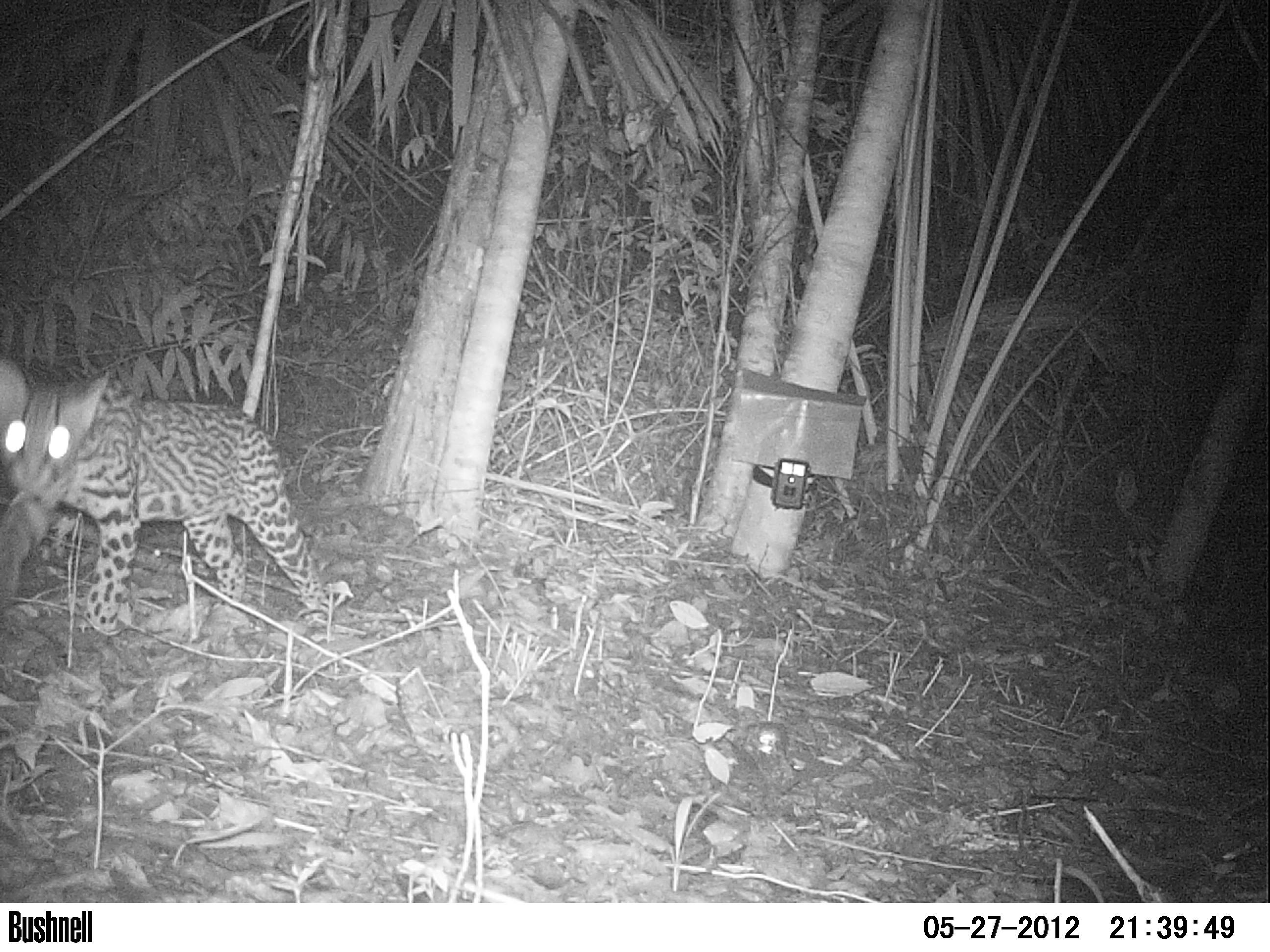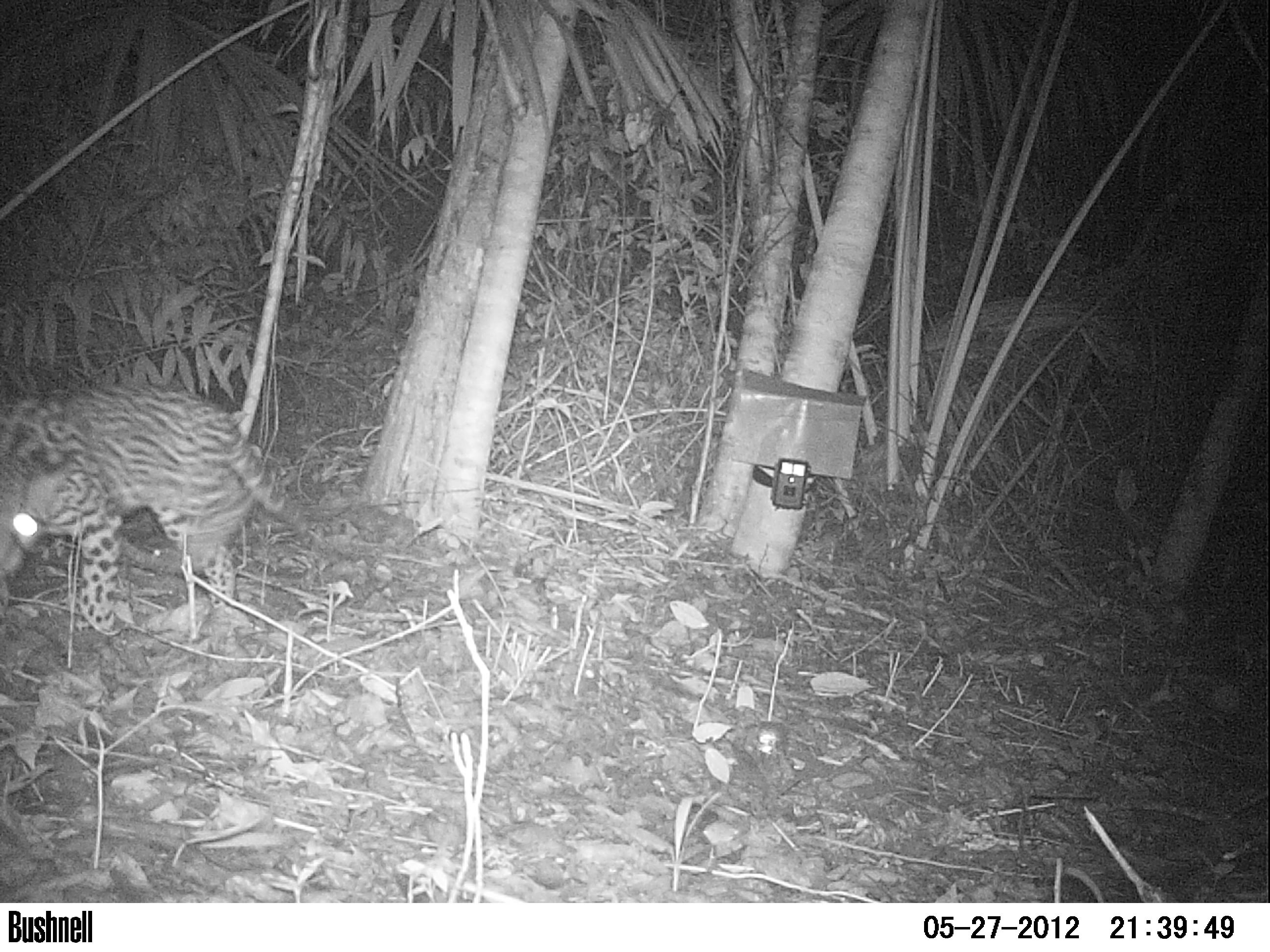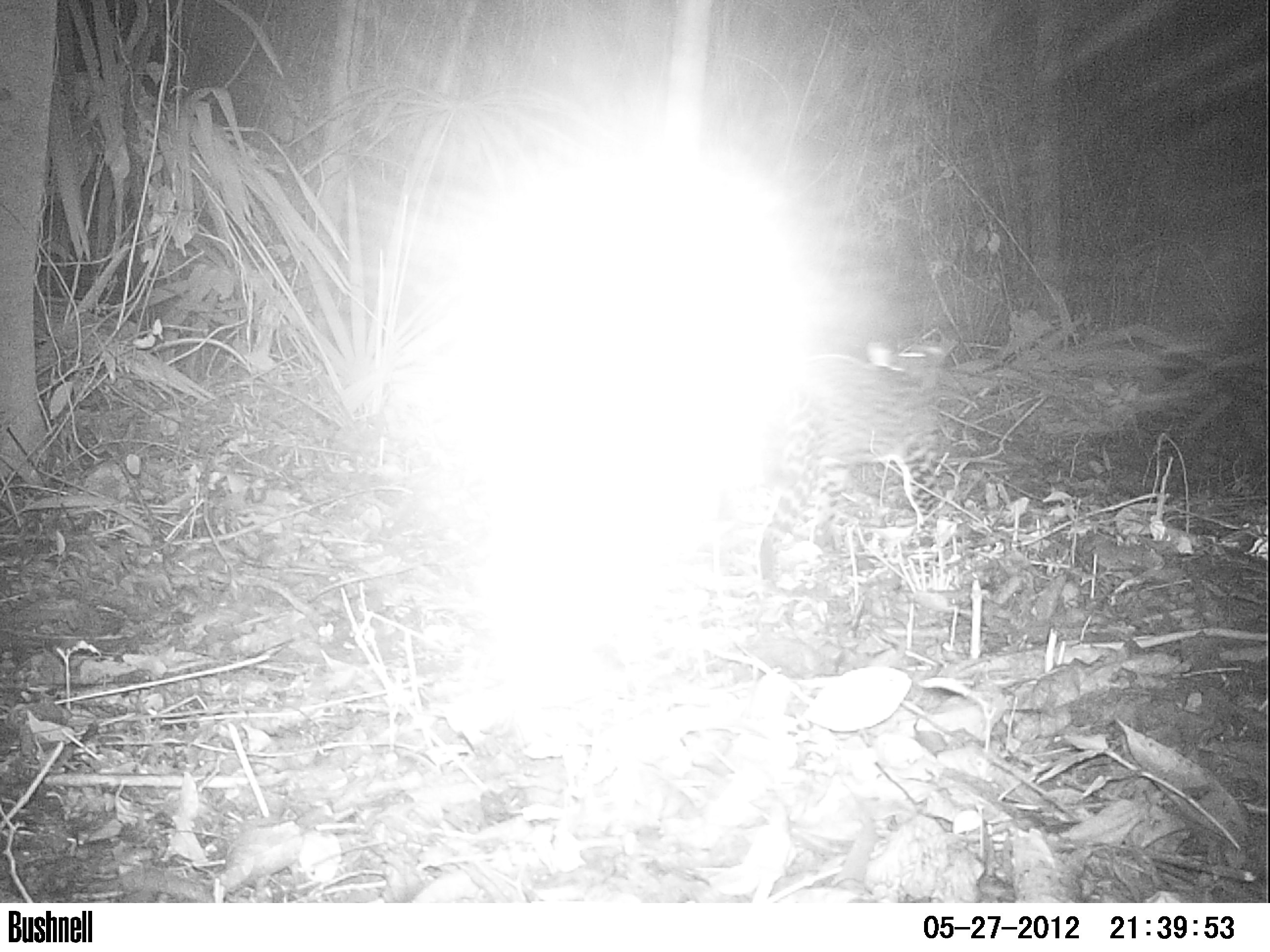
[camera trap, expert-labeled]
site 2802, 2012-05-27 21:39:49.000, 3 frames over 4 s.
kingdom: Animalia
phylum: Chordata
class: Mammalia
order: Carnivora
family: Felidae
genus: Leopardus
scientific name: Leopardus pardalis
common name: ocelot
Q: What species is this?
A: Leopardus pardalis (ocelot).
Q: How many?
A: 1.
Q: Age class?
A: Adult.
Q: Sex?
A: Female.